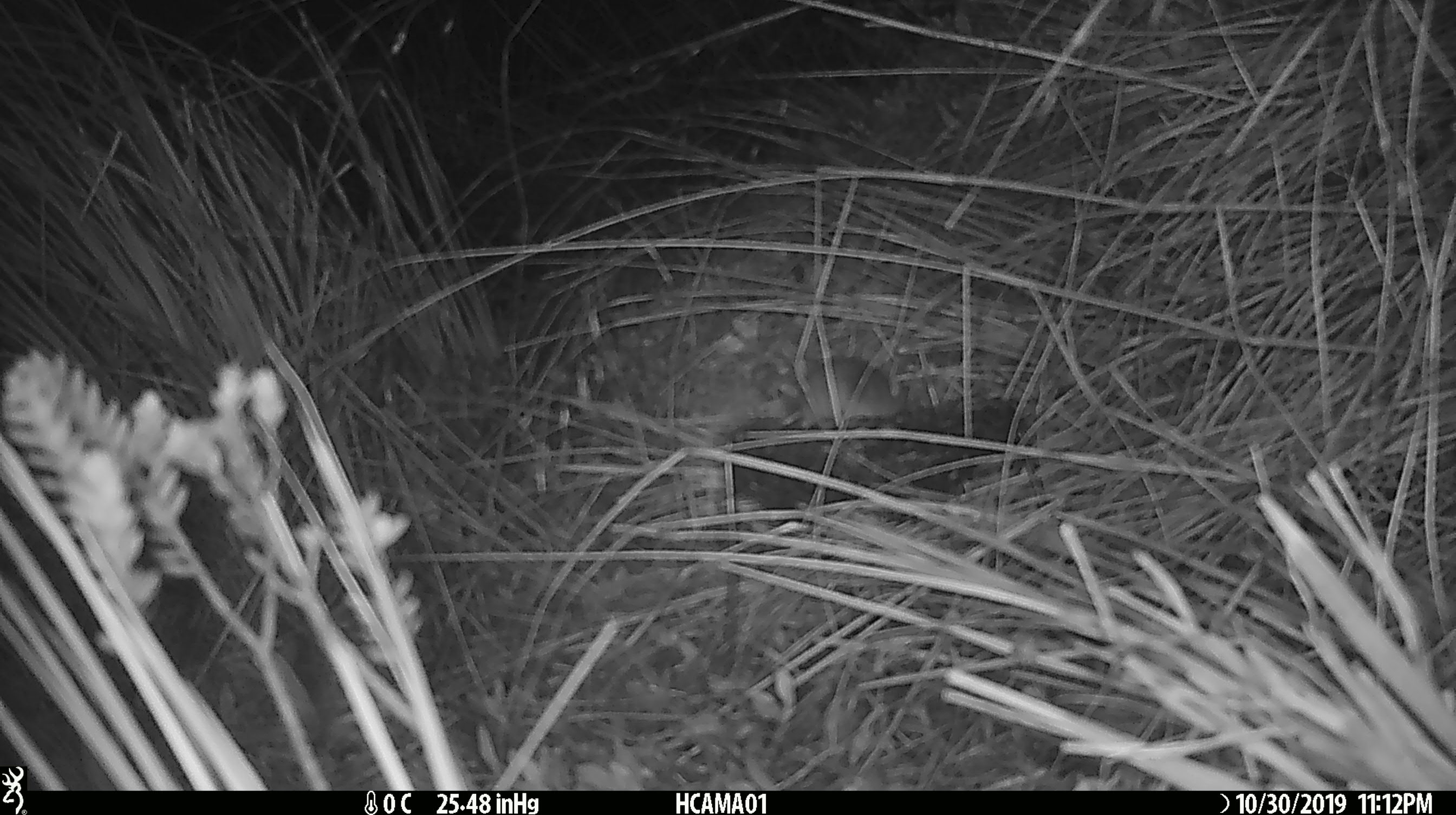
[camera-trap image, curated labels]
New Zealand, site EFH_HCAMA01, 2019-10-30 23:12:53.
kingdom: Animalia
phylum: Chordata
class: Mammalia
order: Rodentia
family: Muridae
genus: Mus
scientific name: Mus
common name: mouse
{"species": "mouse (Mus)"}